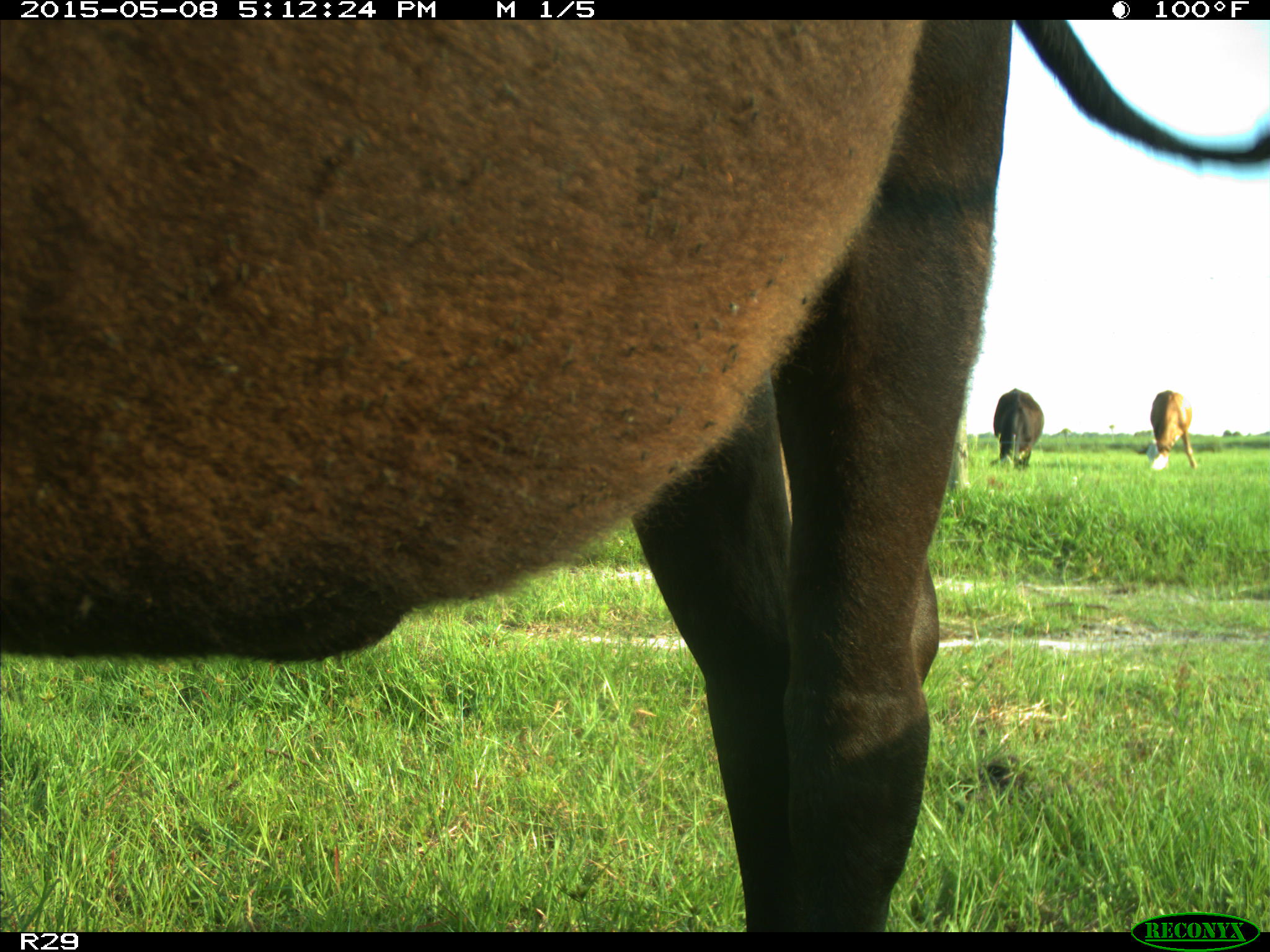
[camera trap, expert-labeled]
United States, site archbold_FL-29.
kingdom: Animalia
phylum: Chordata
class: Mammalia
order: Artiodactyla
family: Bovidae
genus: Bos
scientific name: Bos taurus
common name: domestic cow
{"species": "Bos taurus (domestic cow)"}